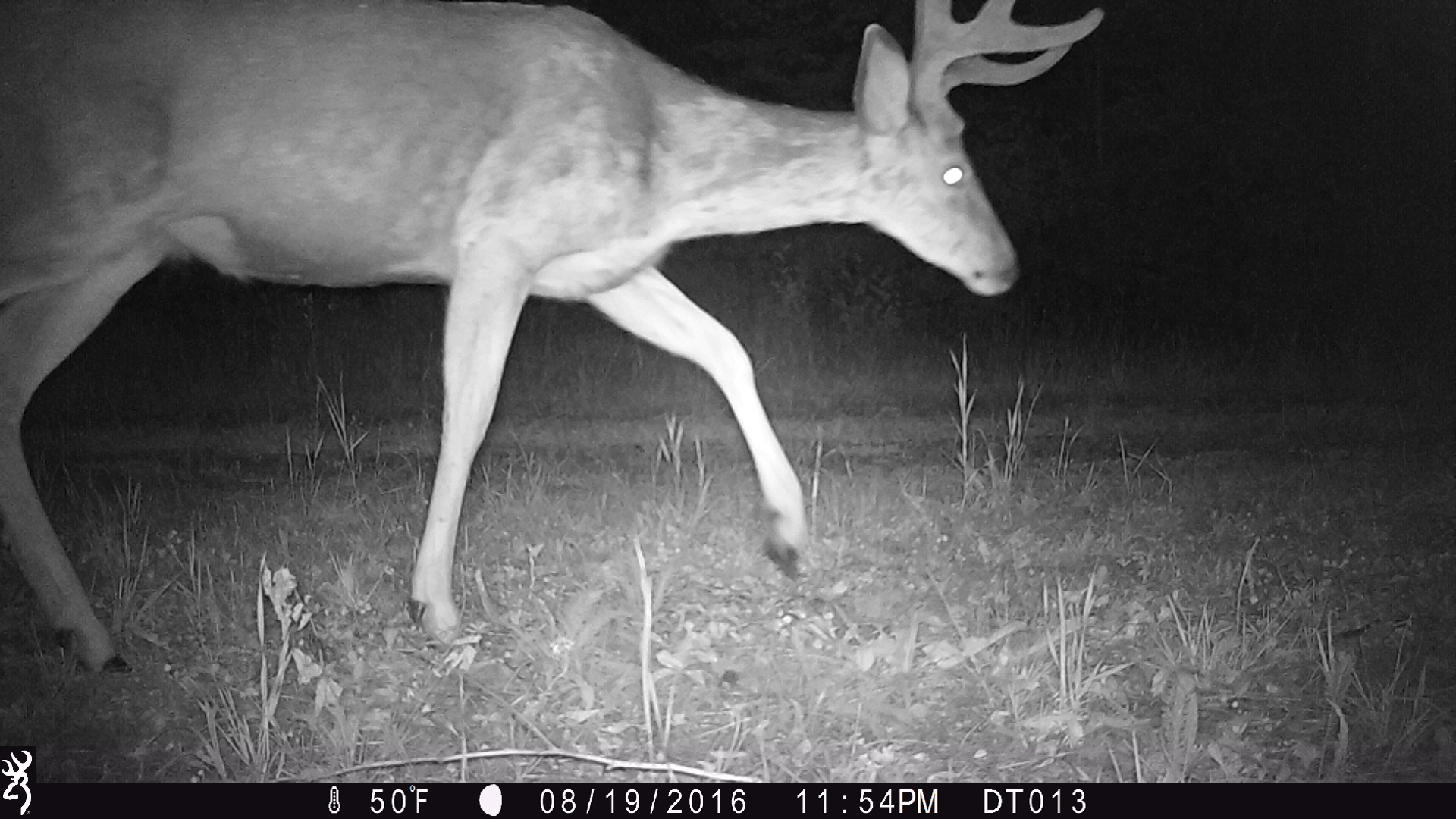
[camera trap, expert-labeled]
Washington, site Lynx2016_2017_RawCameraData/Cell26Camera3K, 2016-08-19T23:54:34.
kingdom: Animalia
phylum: Chordata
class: Mammalia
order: Artiodactyla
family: Cervidae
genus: Odocoileus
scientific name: Odocoileus hemionus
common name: mule deer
Odocoileus hemionus (mule deer). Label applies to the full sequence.